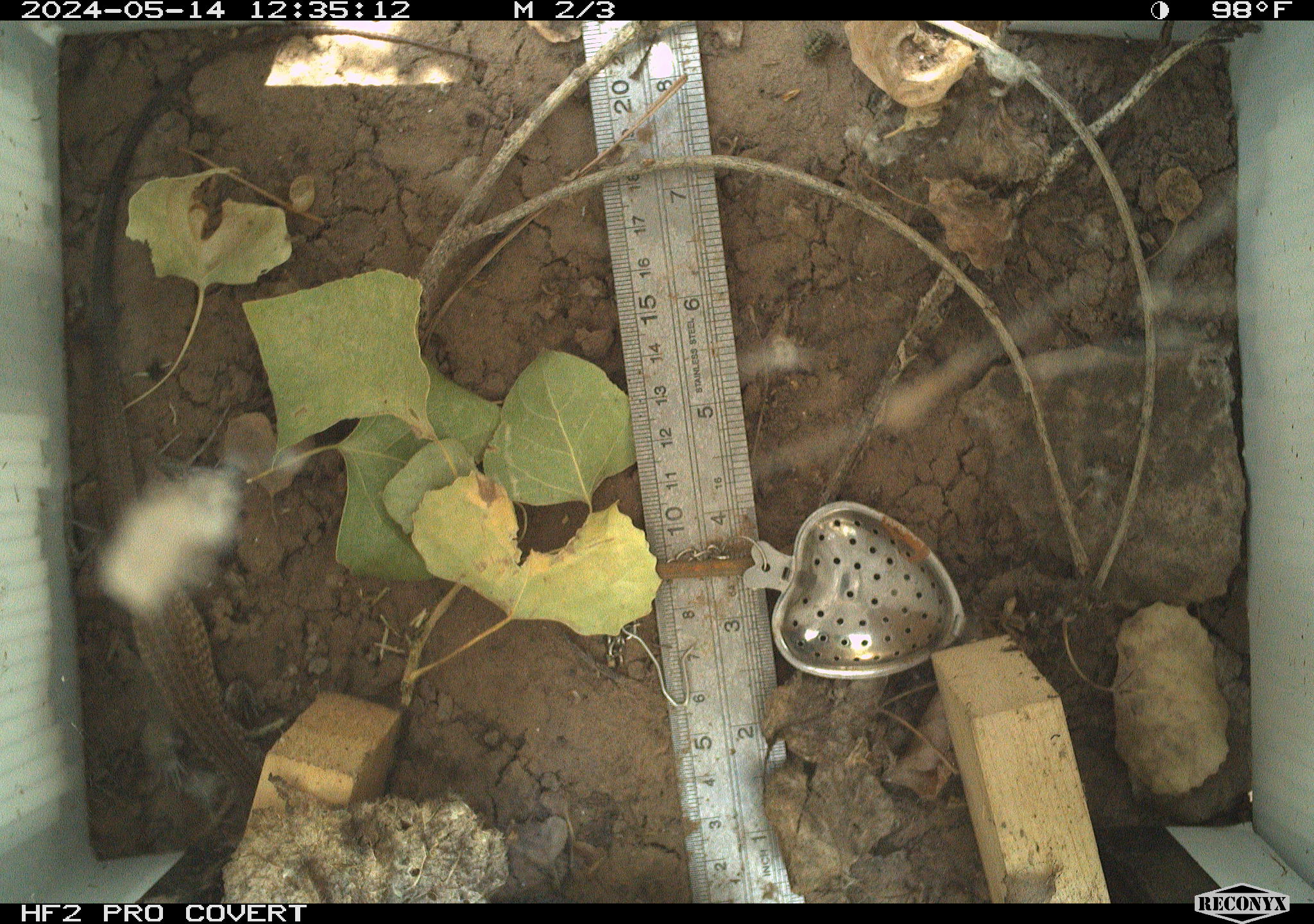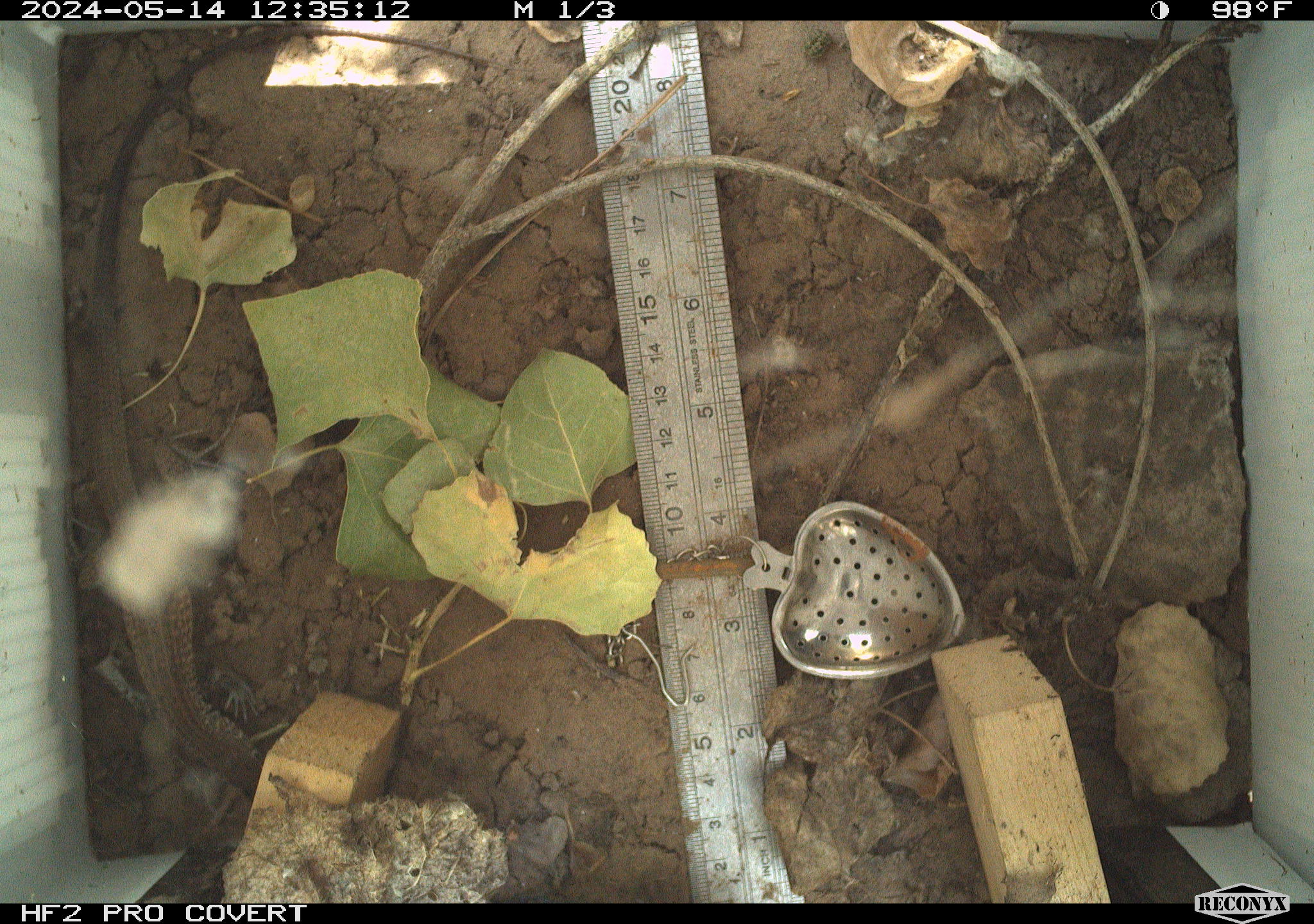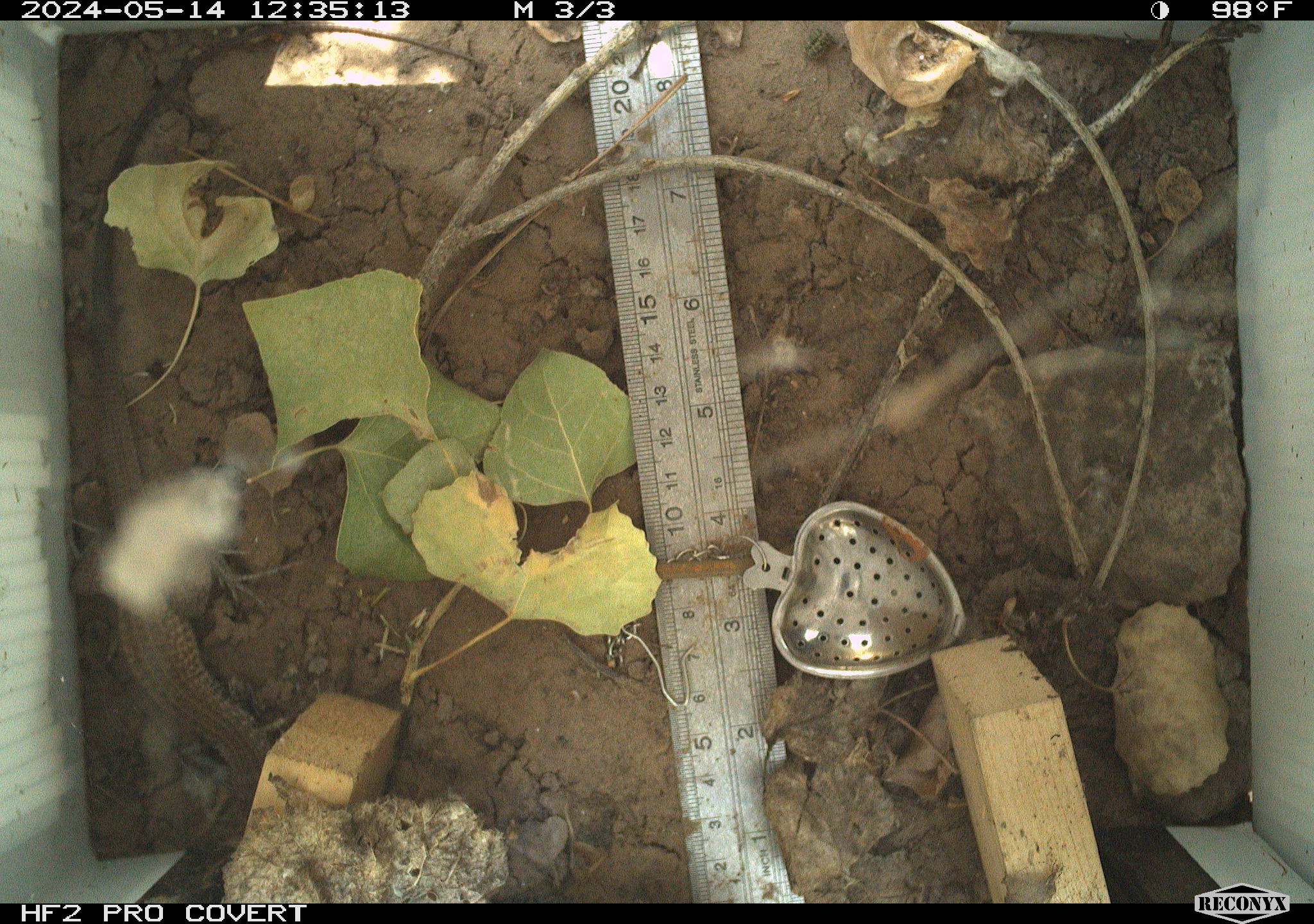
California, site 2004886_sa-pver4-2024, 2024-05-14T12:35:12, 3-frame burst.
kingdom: Animalia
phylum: Chordata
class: Reptilia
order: Squamata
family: Teiidae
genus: Aspidoscelis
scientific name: Aspidoscelis tigris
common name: western whiptail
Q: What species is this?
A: Western whiptail (Aspidoscelis tigris).